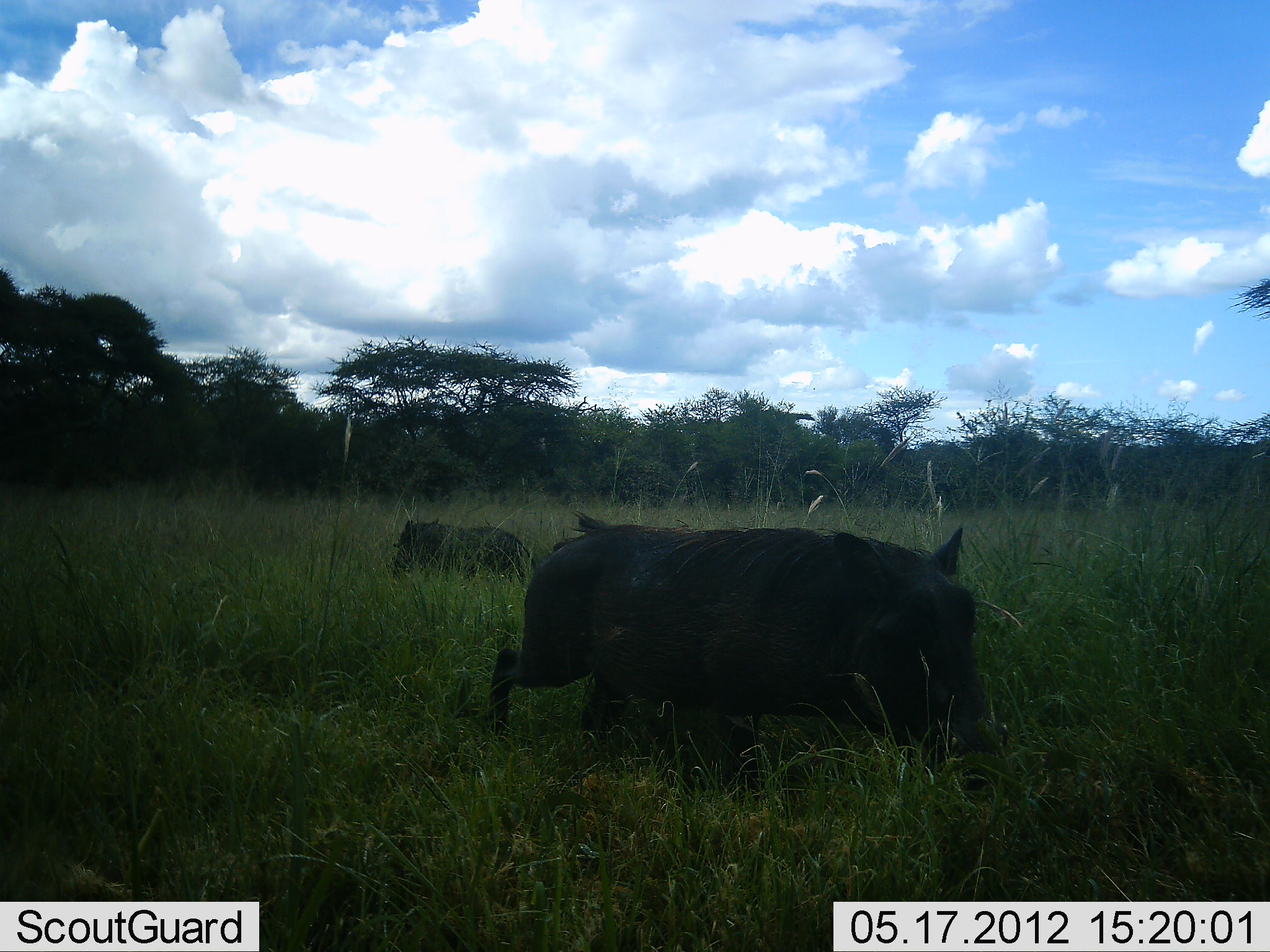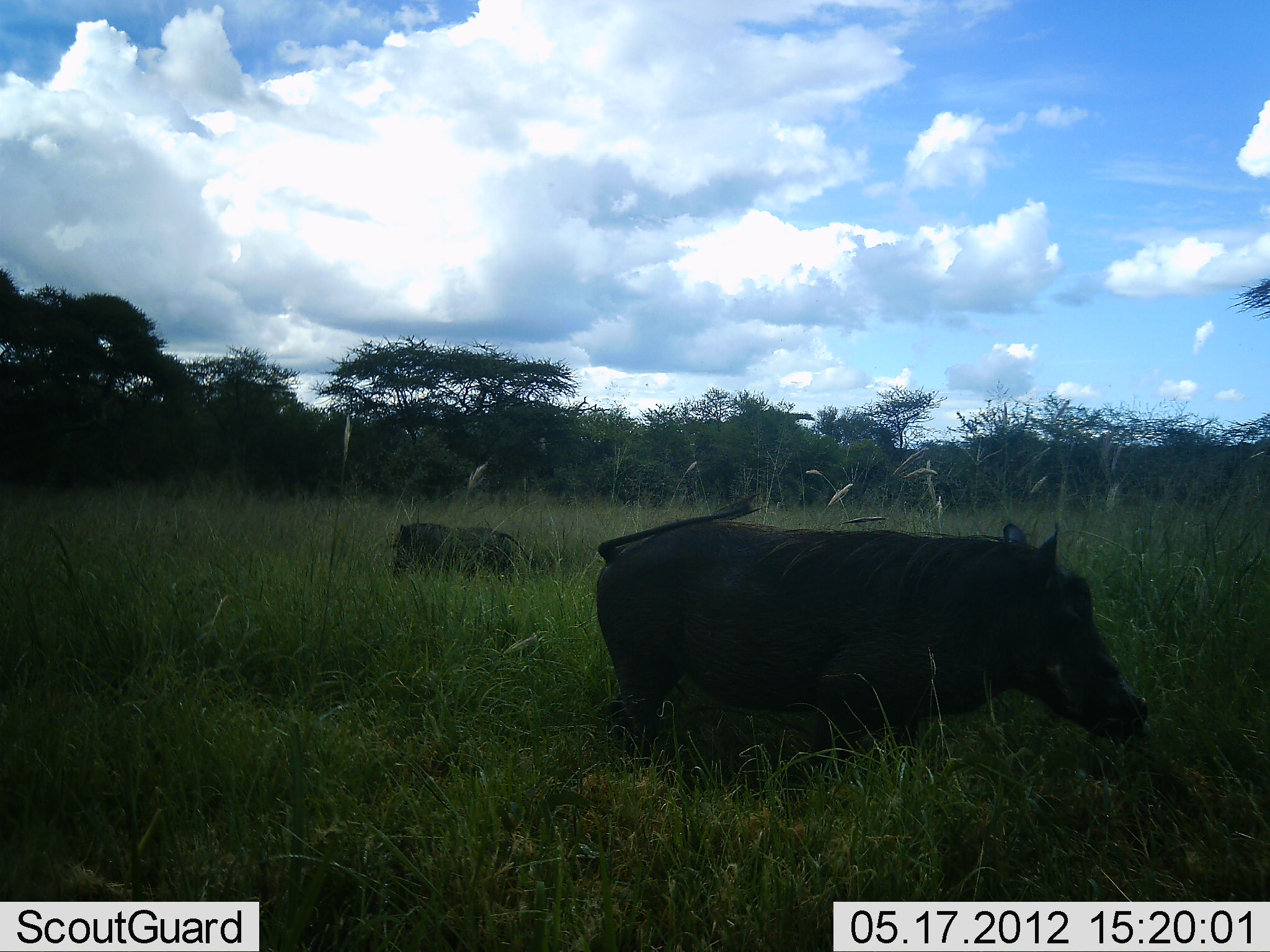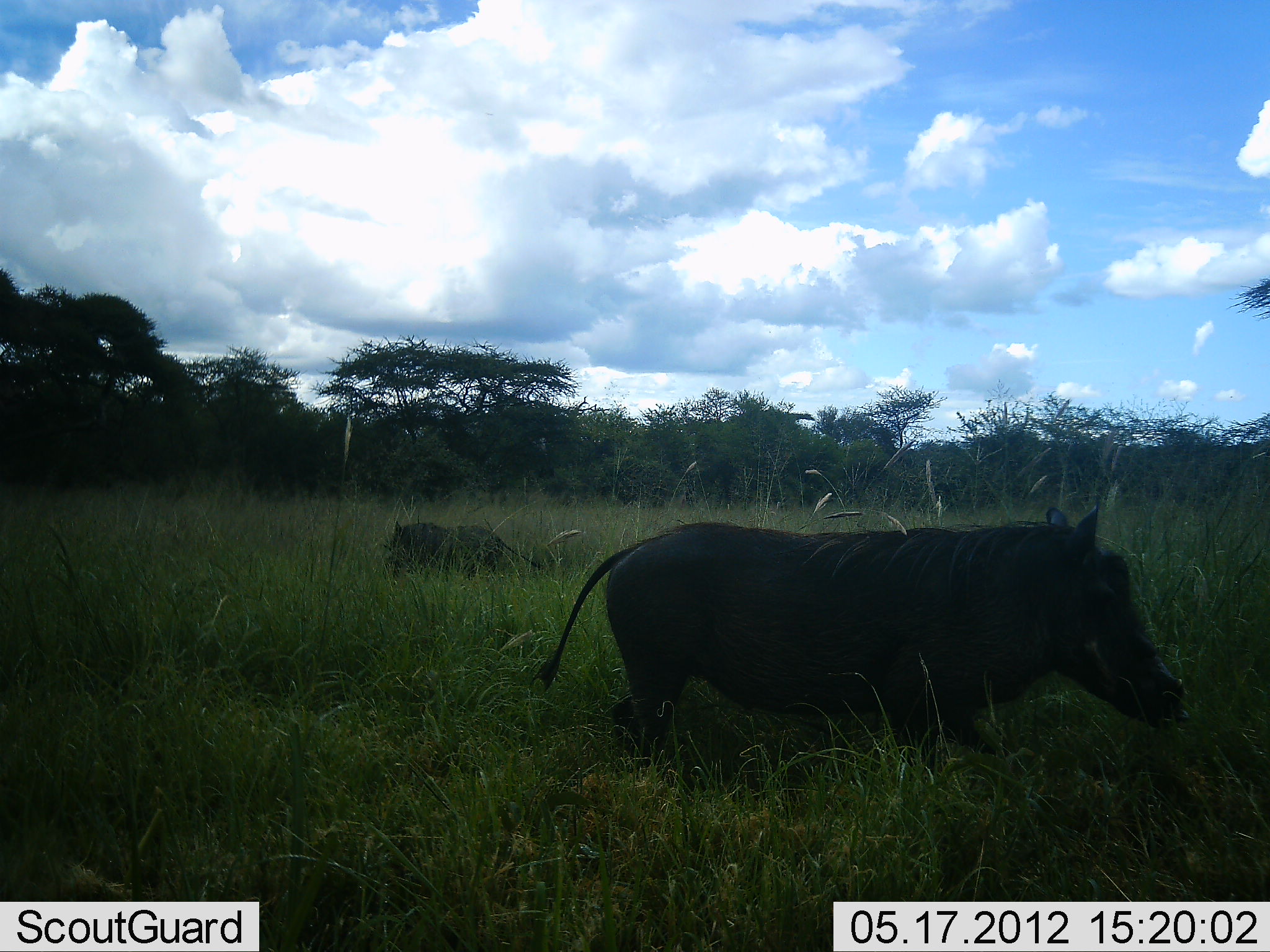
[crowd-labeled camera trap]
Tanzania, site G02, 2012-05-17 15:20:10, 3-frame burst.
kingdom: Animalia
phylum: Chordata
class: Mammalia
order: Artiodactyla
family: Suidae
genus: Phacochoerus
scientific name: Phacochoerus africanus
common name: warthog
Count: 2.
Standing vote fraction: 40%.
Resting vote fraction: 0%.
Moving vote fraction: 90%.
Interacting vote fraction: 0%.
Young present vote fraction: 0%.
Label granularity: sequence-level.